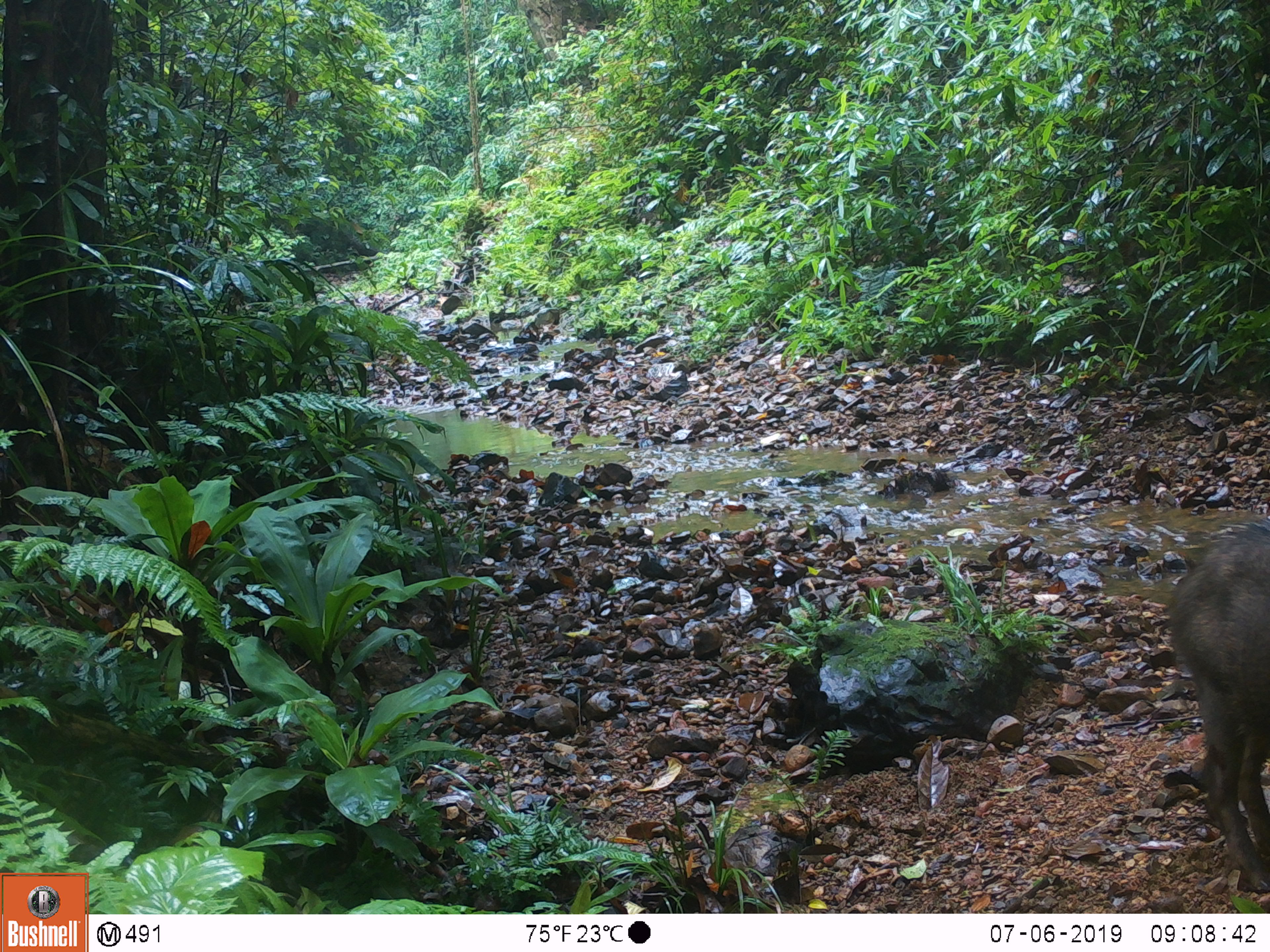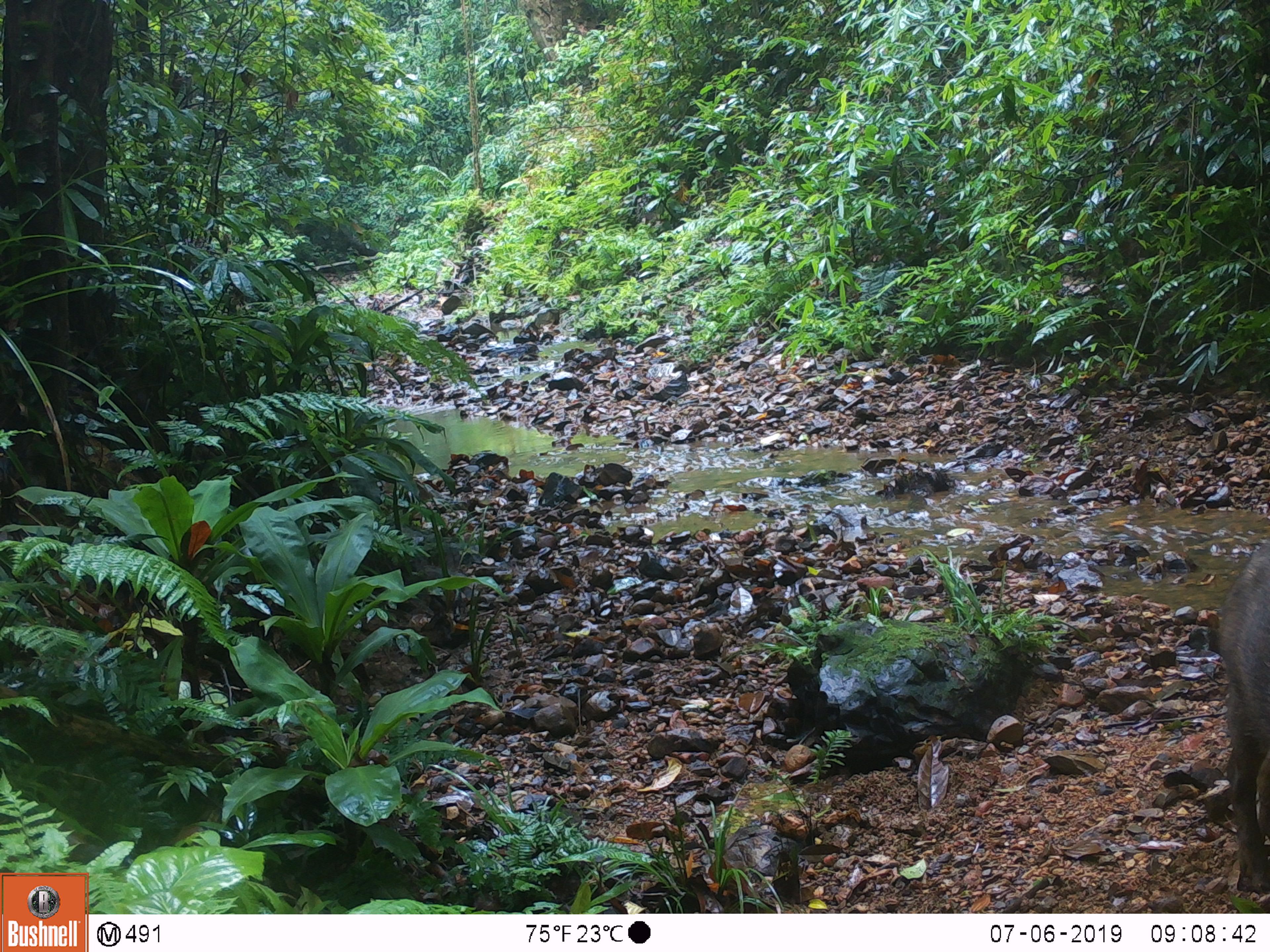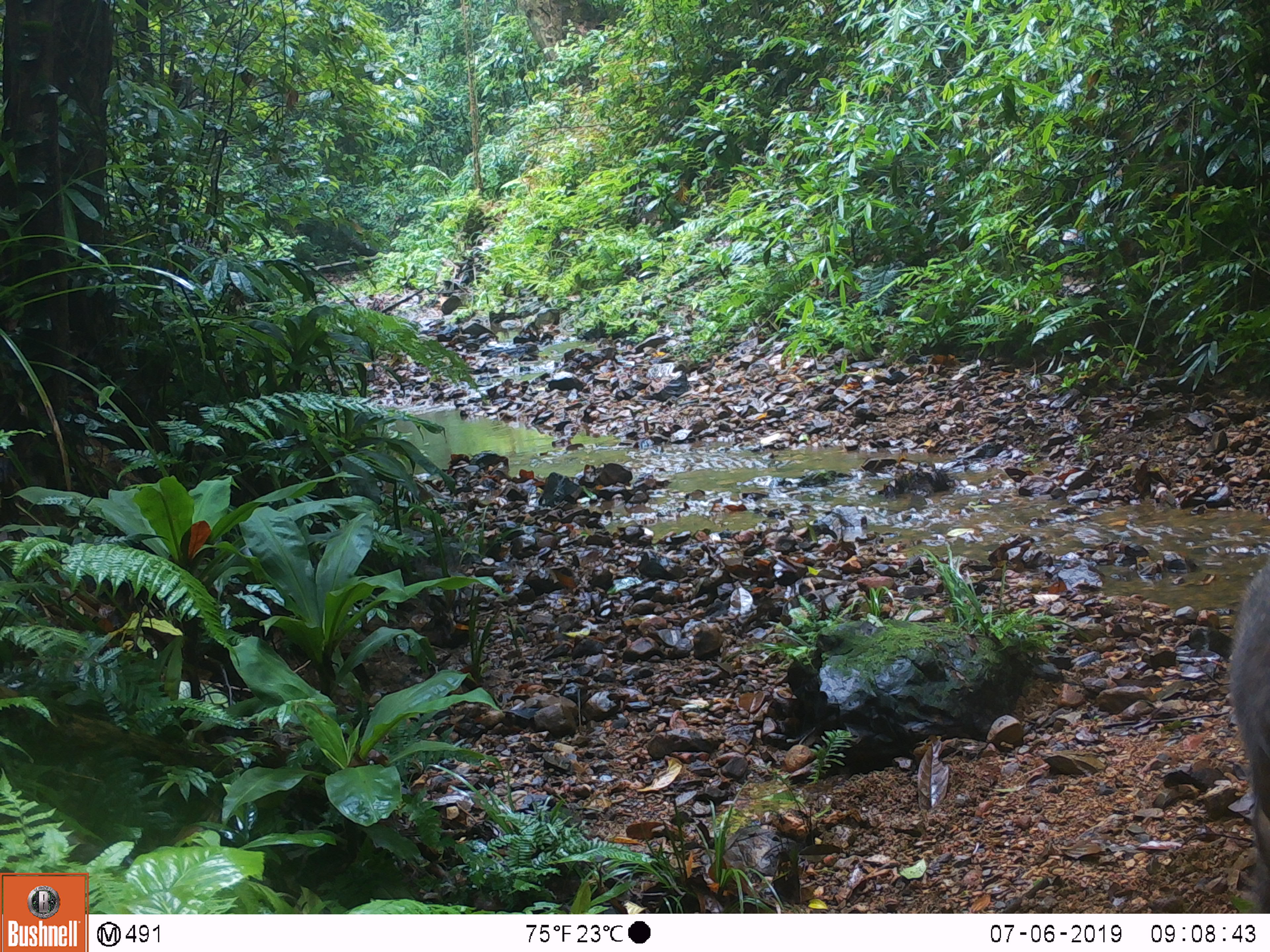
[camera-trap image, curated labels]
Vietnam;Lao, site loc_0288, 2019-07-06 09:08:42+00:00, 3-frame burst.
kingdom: Animalia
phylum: Chordata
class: Mammalia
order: Artiodactyla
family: Suidae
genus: Sus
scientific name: Sus scrofa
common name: eurasian wild pig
Eurasian wild pig (Sus scrofa). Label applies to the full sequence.